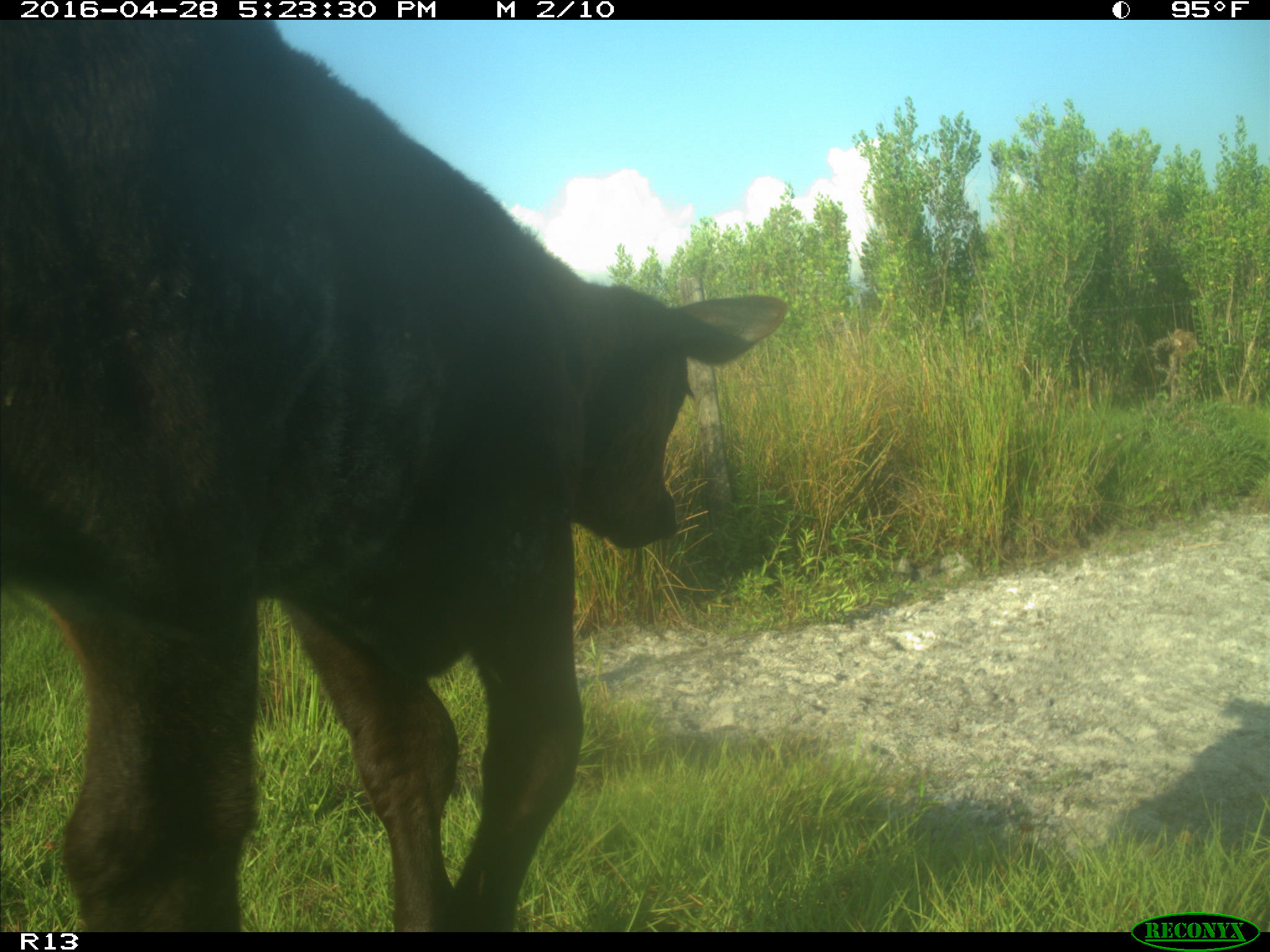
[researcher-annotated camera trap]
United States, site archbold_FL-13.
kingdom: Animalia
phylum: Chordata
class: Mammalia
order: Artiodactyla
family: Bovidae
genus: Bos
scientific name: Bos taurus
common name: domestic cow